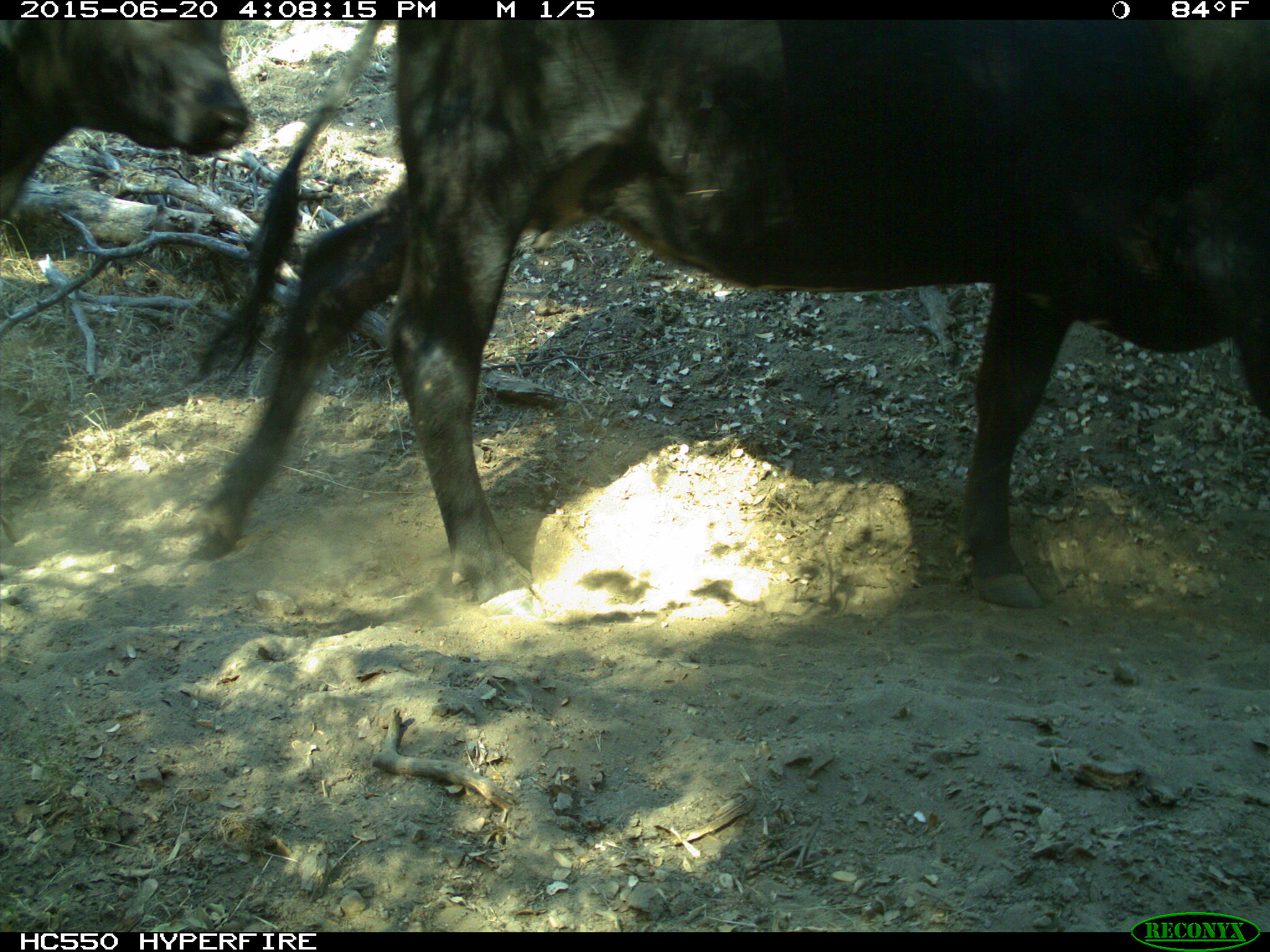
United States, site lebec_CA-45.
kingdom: Animalia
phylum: Chordata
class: Mammalia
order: Artiodactyla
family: Bovidae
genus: Bos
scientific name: Bos taurus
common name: domestic cow